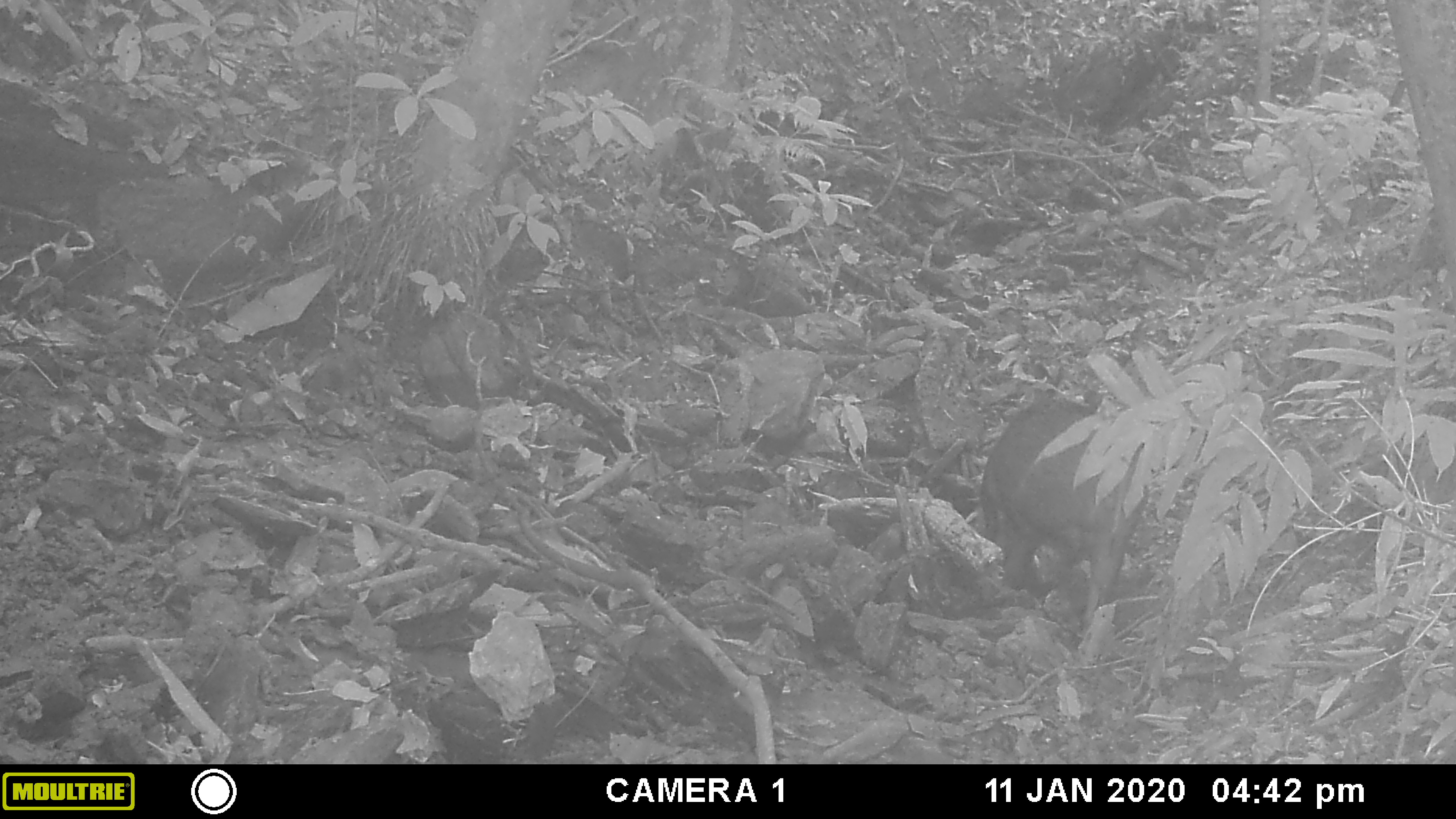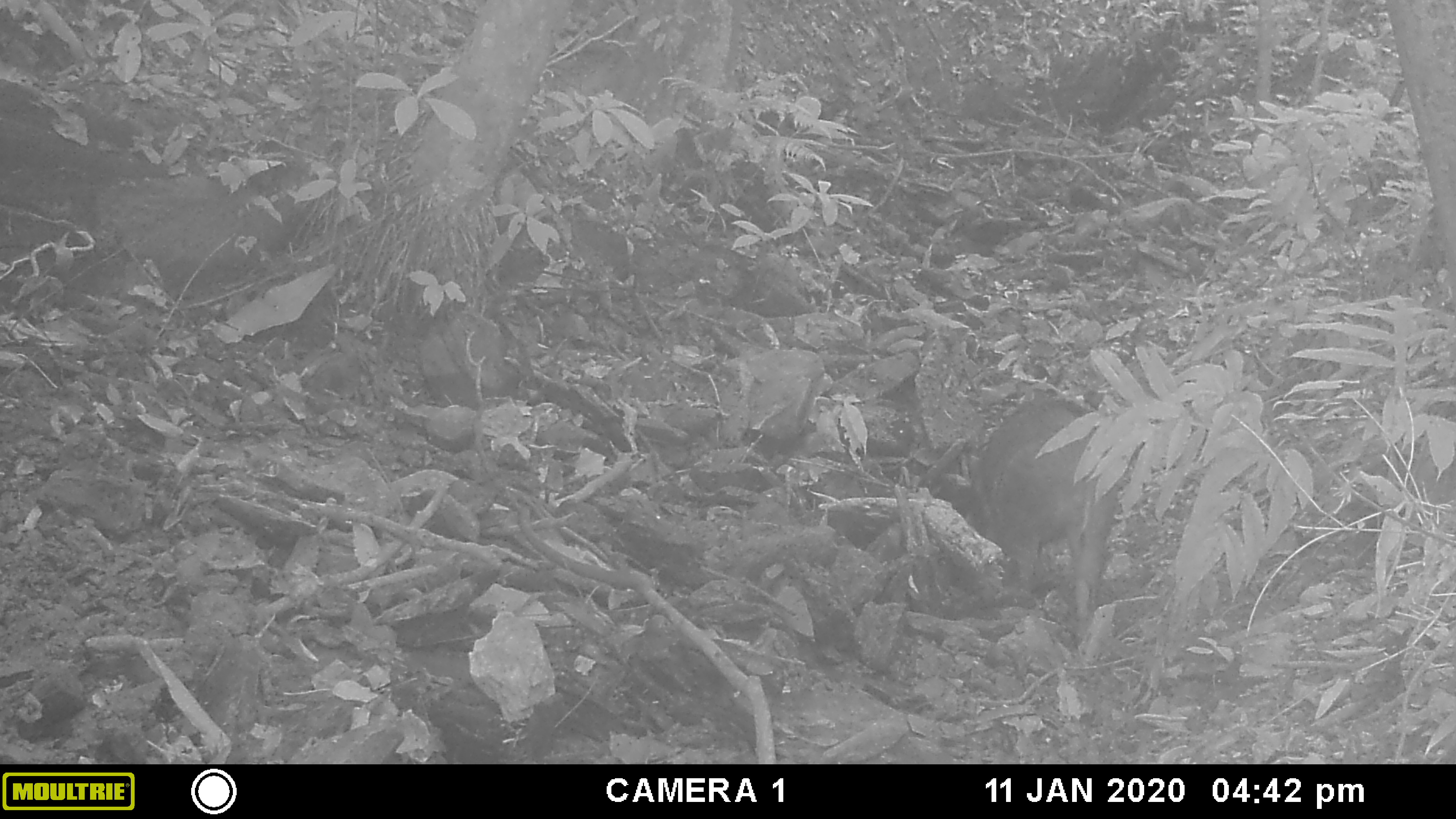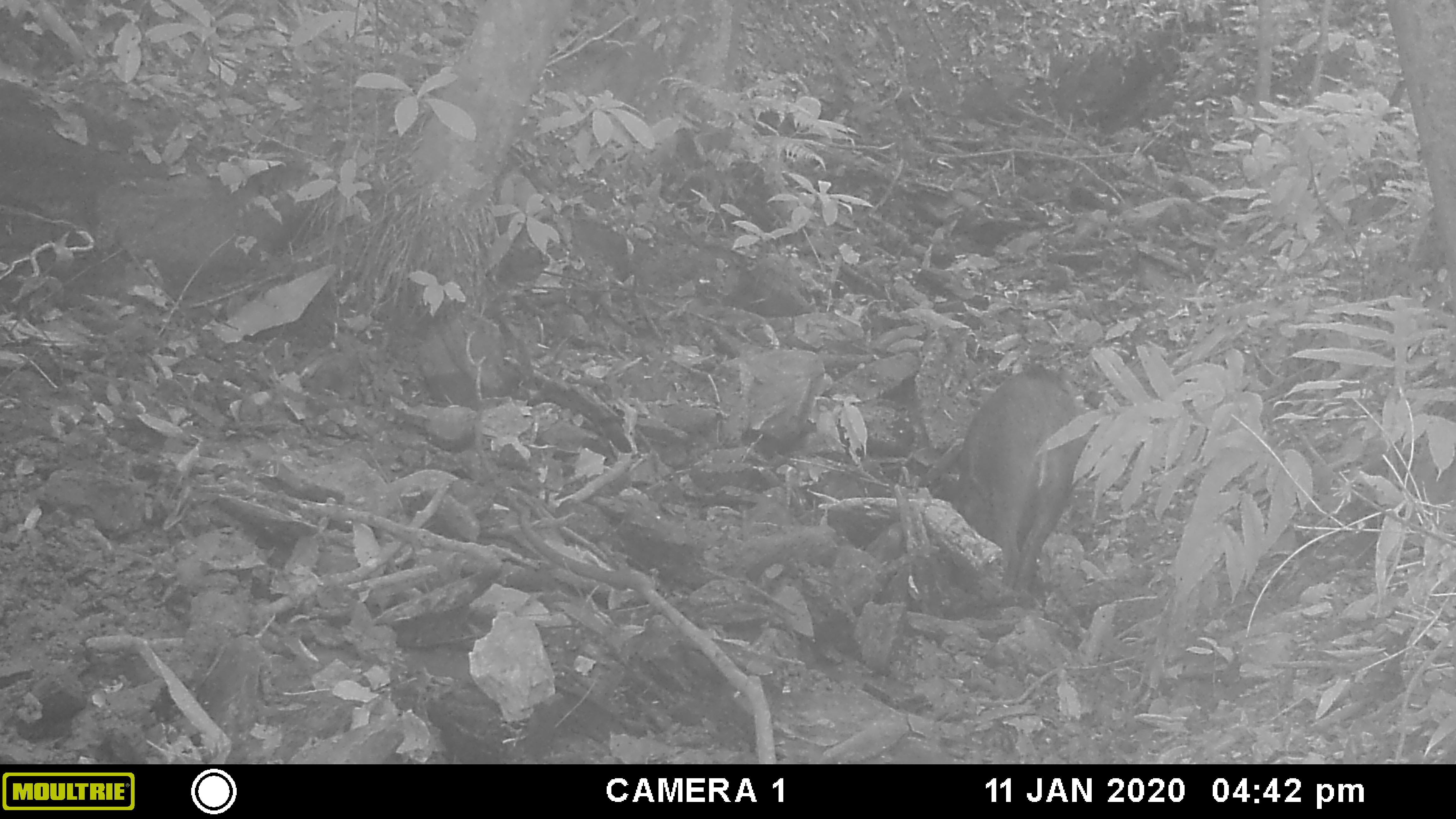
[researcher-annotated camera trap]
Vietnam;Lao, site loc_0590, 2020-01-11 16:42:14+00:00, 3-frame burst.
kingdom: Animalia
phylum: Chordata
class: Mammalia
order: Artiodactyla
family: Suidae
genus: Sus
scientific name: Sus scrofa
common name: eurasian wild pig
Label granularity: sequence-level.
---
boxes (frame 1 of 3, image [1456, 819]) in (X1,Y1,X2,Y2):
eurasian wild pig: (978,390,1153,636)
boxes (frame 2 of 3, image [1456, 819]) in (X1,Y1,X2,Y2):
eurasian wild pig: (974,390,1134,636)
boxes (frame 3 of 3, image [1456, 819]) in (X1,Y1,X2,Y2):
eurasian wild pig: (934,366,1090,598)